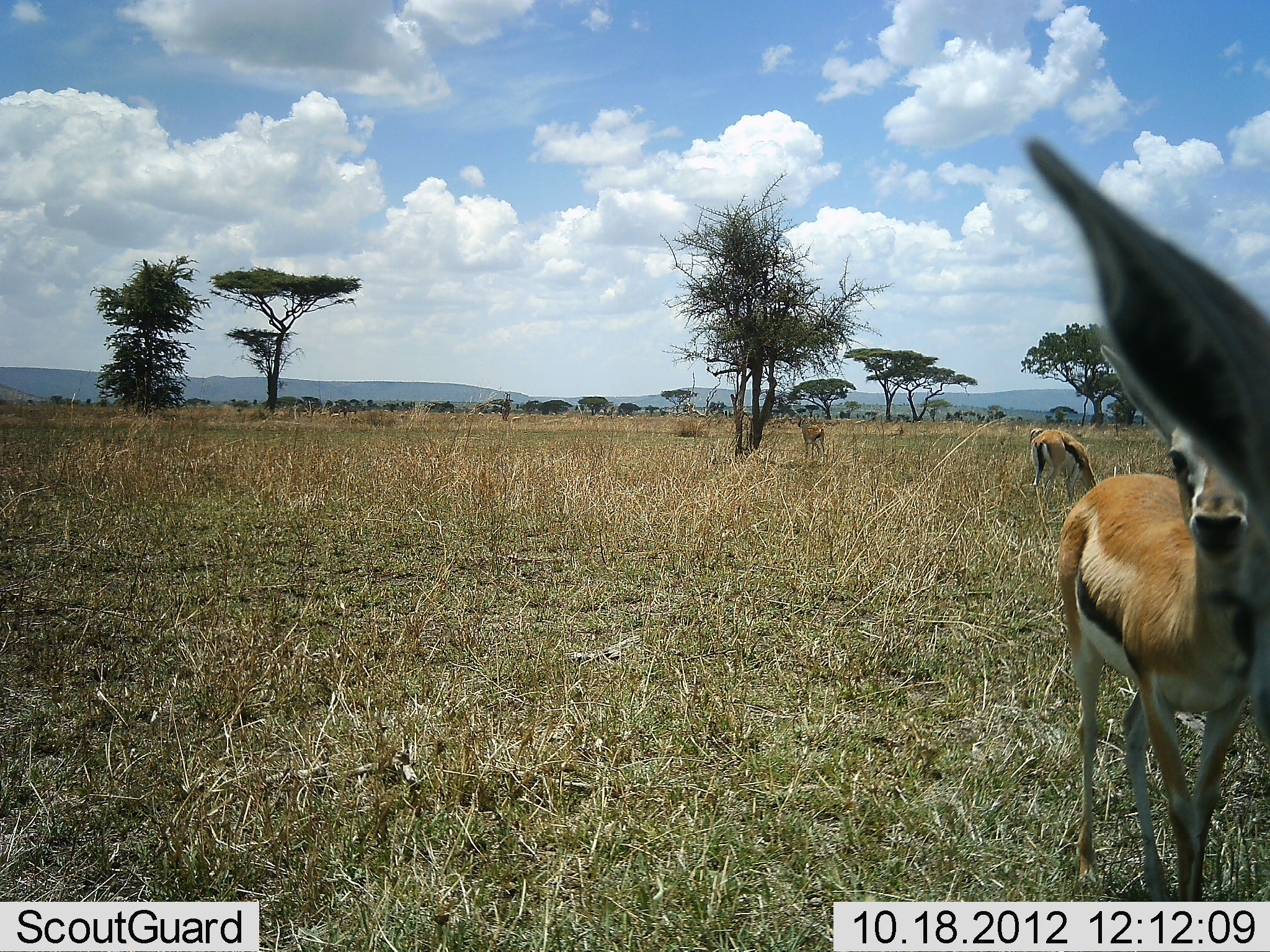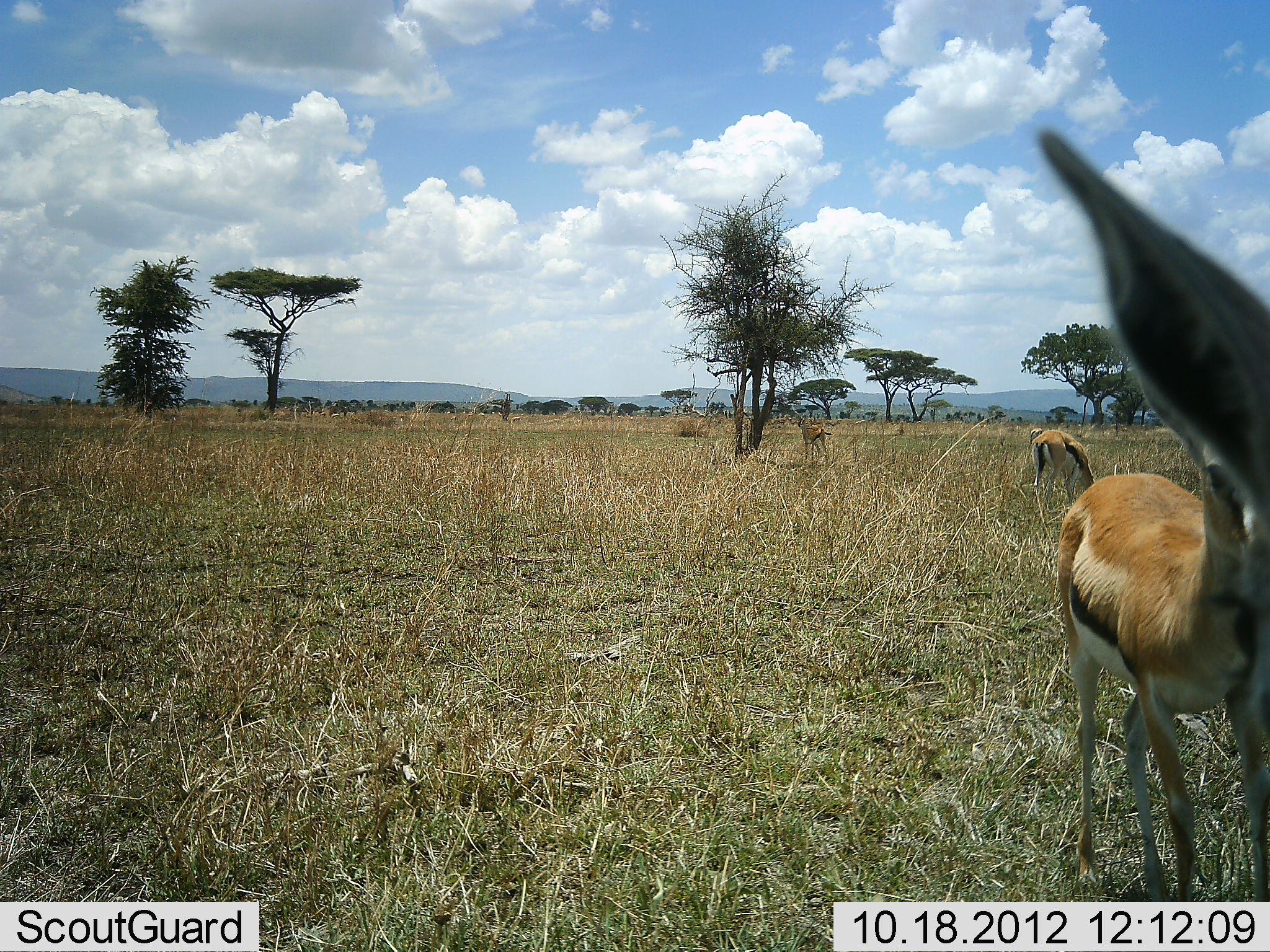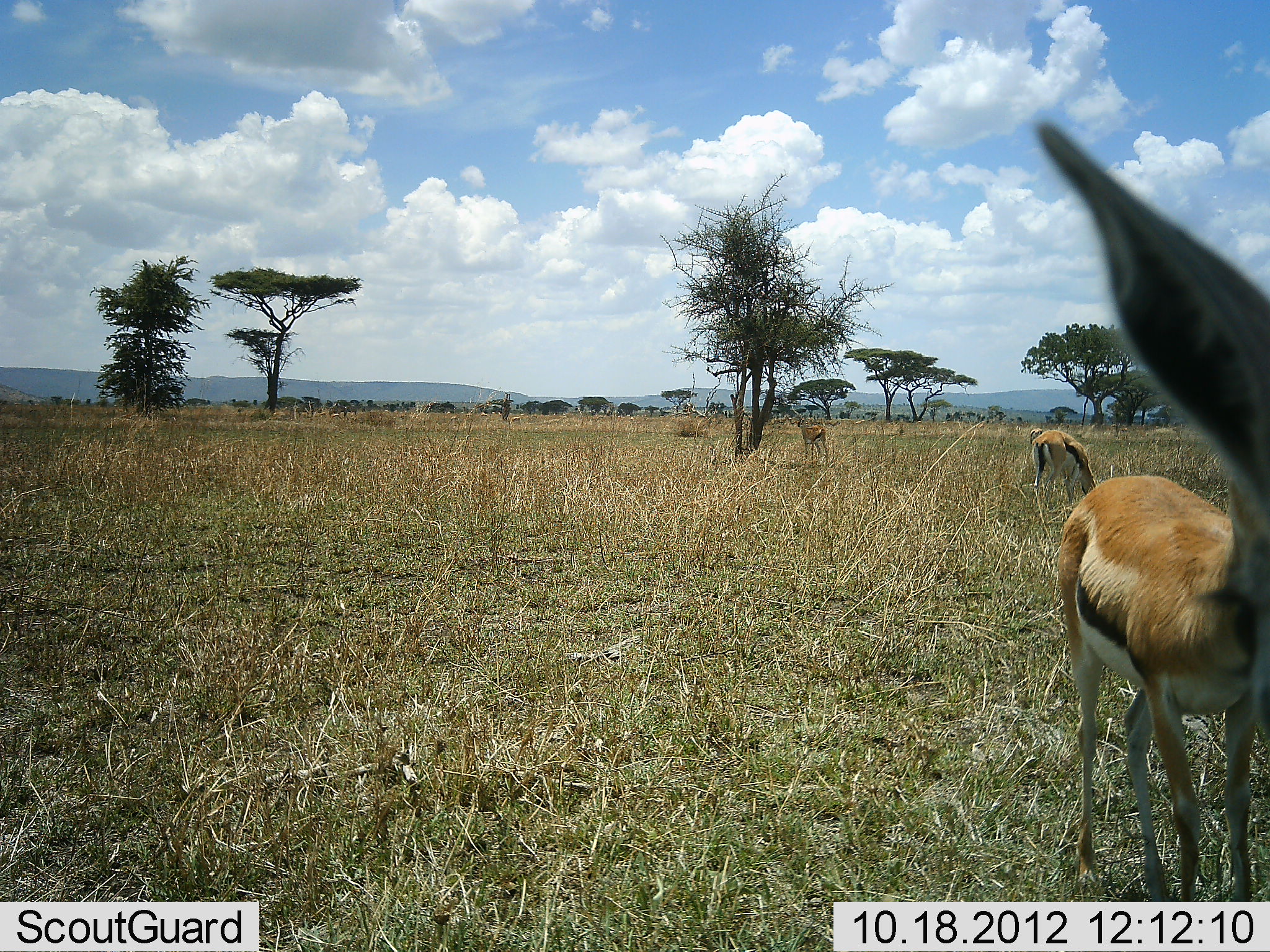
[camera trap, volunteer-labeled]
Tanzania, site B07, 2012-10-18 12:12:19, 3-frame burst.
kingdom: Animalia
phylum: Chordata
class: Mammalia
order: Artiodactyla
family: Bovidae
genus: Eudorcas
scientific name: Eudorcas thomsonii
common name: thomson's gazelle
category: gazellethomsons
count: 3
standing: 90%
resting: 0%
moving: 10%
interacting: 0%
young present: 10%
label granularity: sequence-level